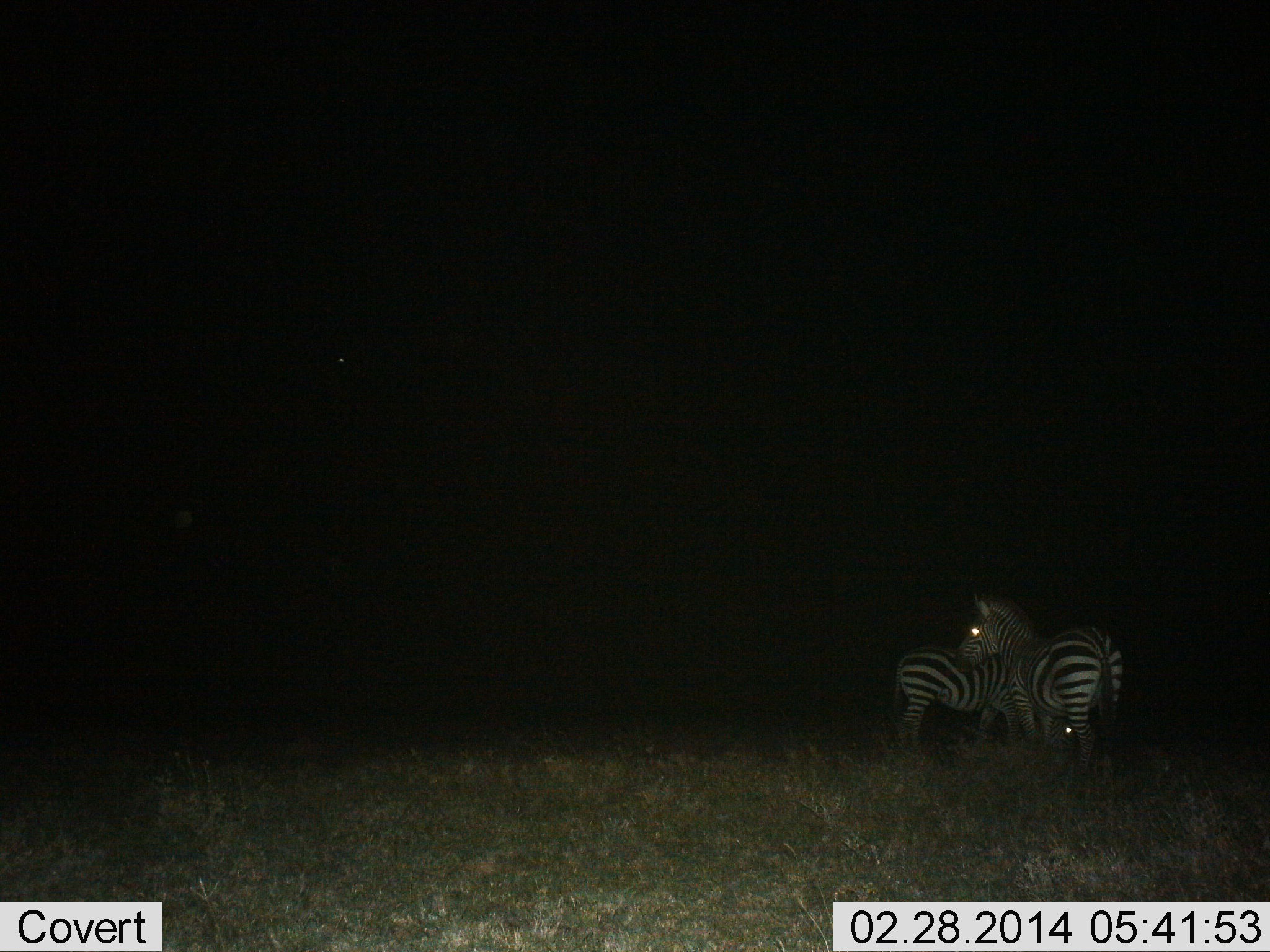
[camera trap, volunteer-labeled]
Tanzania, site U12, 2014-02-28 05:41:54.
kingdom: Animalia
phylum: Chordata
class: Mammalia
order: Perissodactyla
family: Equidae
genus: Equus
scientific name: Equus quagga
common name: plains zebra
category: zebra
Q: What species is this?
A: Zebra (plains zebra) (Equus quagga).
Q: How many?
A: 2.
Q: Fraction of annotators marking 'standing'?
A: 100%.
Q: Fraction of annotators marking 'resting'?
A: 0%.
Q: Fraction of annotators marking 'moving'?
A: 0%.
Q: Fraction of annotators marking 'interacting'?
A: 0%.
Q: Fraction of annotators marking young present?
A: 0%.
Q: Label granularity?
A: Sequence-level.